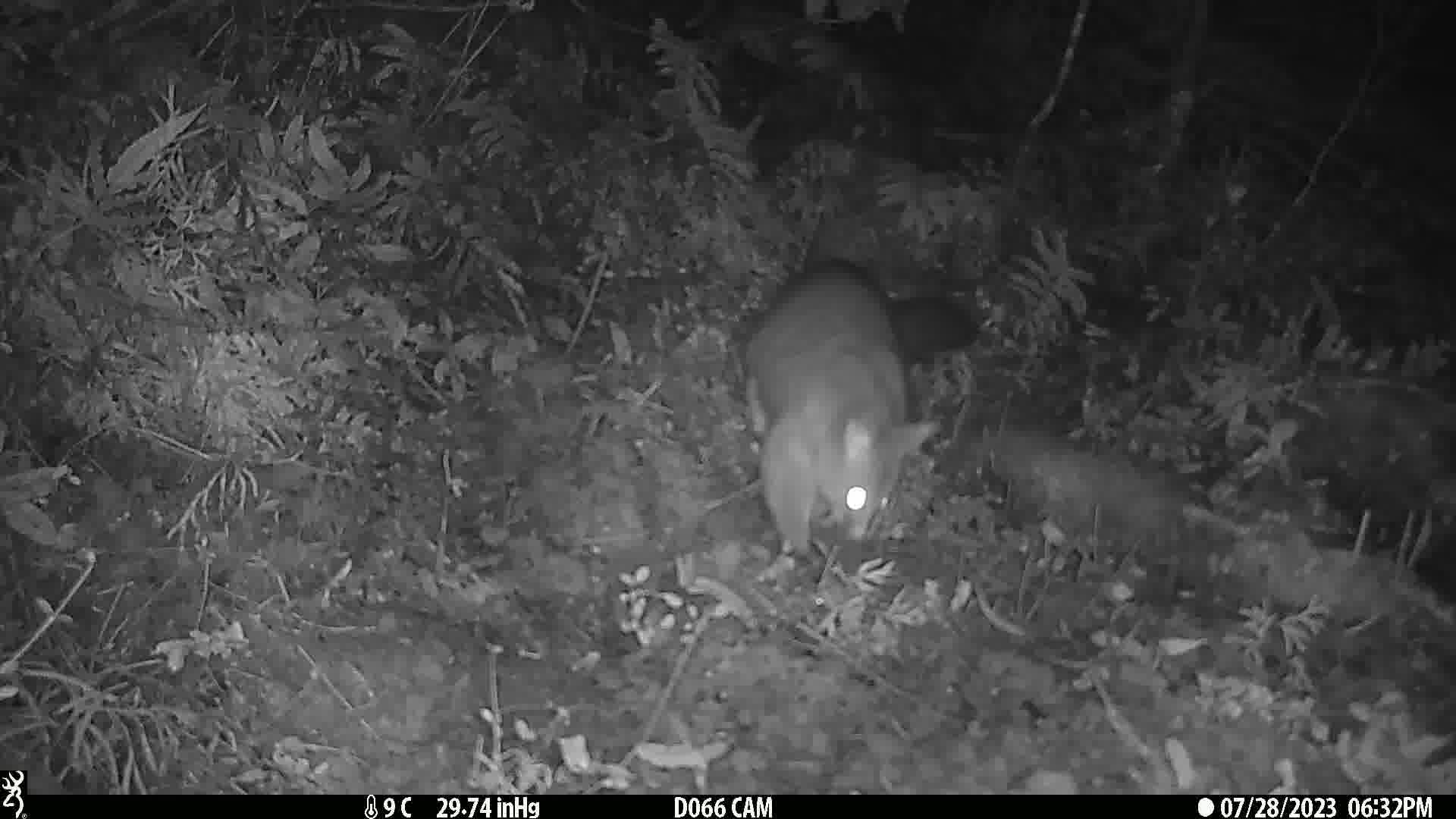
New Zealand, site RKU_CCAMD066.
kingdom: Animalia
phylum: Chordata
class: Mammalia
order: Diprotodontia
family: Phalangeridae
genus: Trichosurus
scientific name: Trichosurus vulpecula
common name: common brushtail possum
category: possum